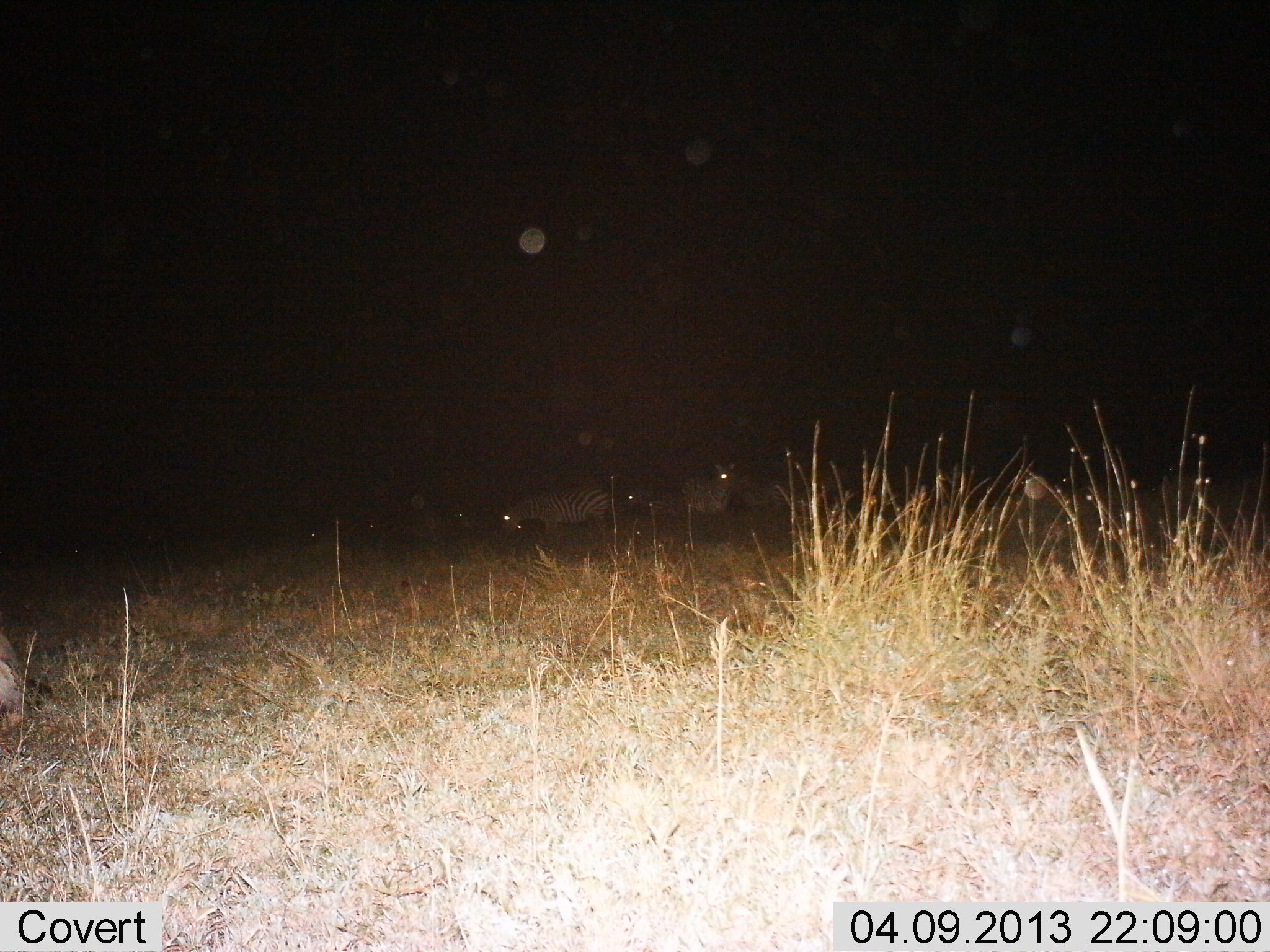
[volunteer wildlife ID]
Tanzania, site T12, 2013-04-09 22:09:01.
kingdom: Animalia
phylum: Chordata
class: Mammalia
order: Perissodactyla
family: Equidae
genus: Equus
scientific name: Equus quagga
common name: plains zebra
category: zebra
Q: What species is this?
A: Zebra (plains zebra) (Equus quagga).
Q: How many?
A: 4.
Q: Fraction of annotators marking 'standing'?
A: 76%.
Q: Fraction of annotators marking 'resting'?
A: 29%.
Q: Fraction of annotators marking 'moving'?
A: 5%.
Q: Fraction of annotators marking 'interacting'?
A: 0%.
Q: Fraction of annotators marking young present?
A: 0%.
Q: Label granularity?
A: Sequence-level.